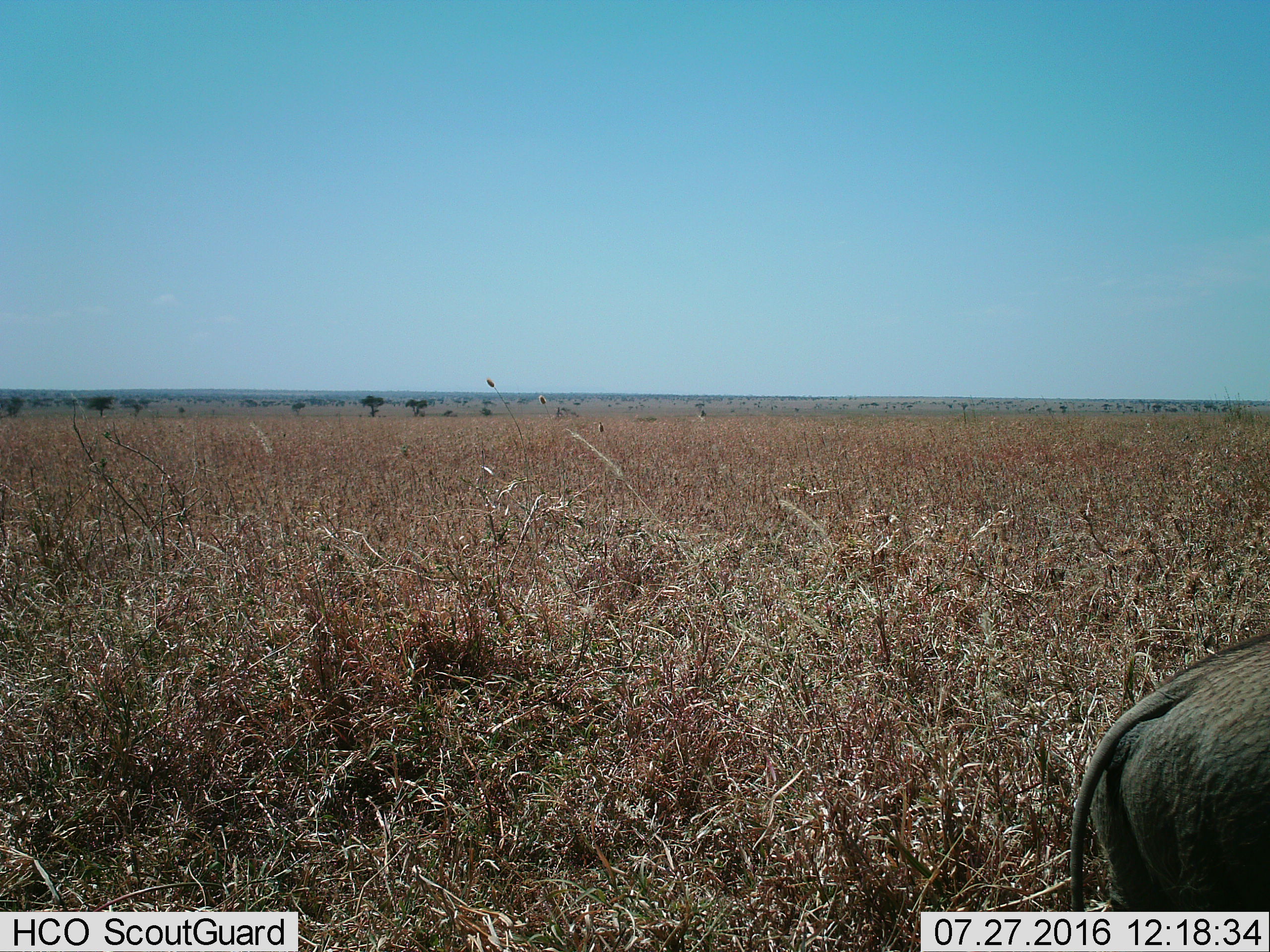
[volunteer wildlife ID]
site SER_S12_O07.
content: unidentified animal